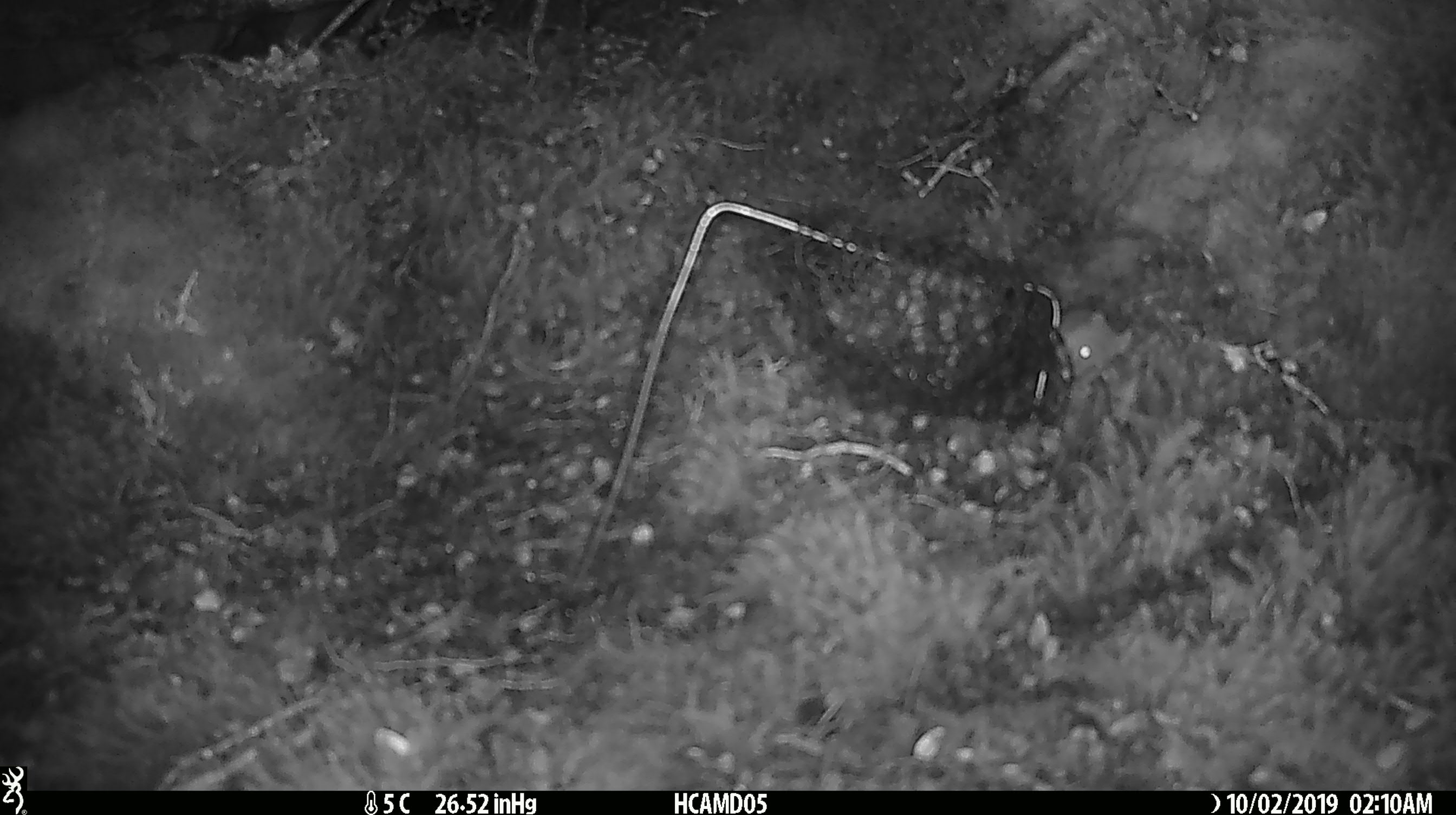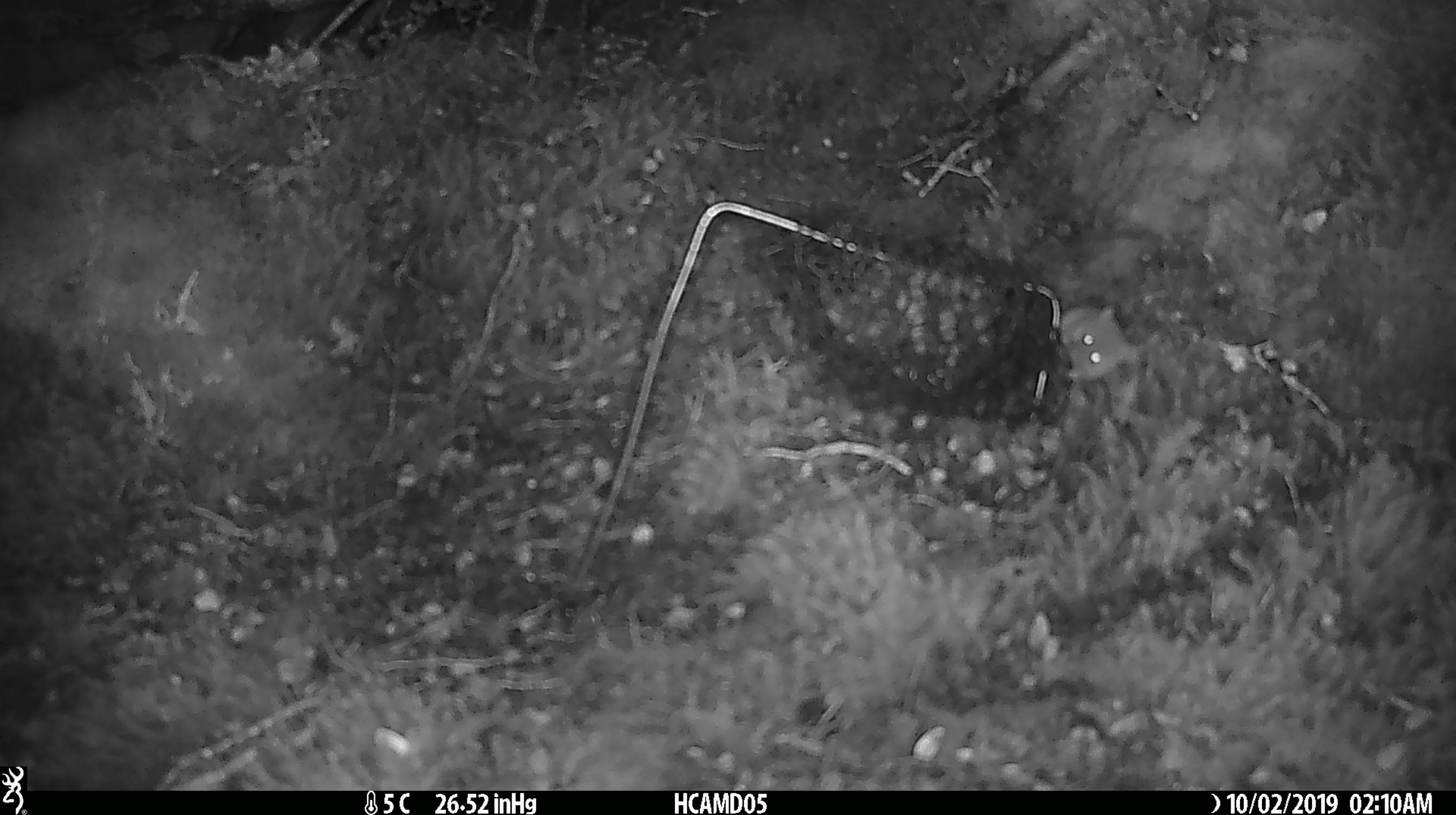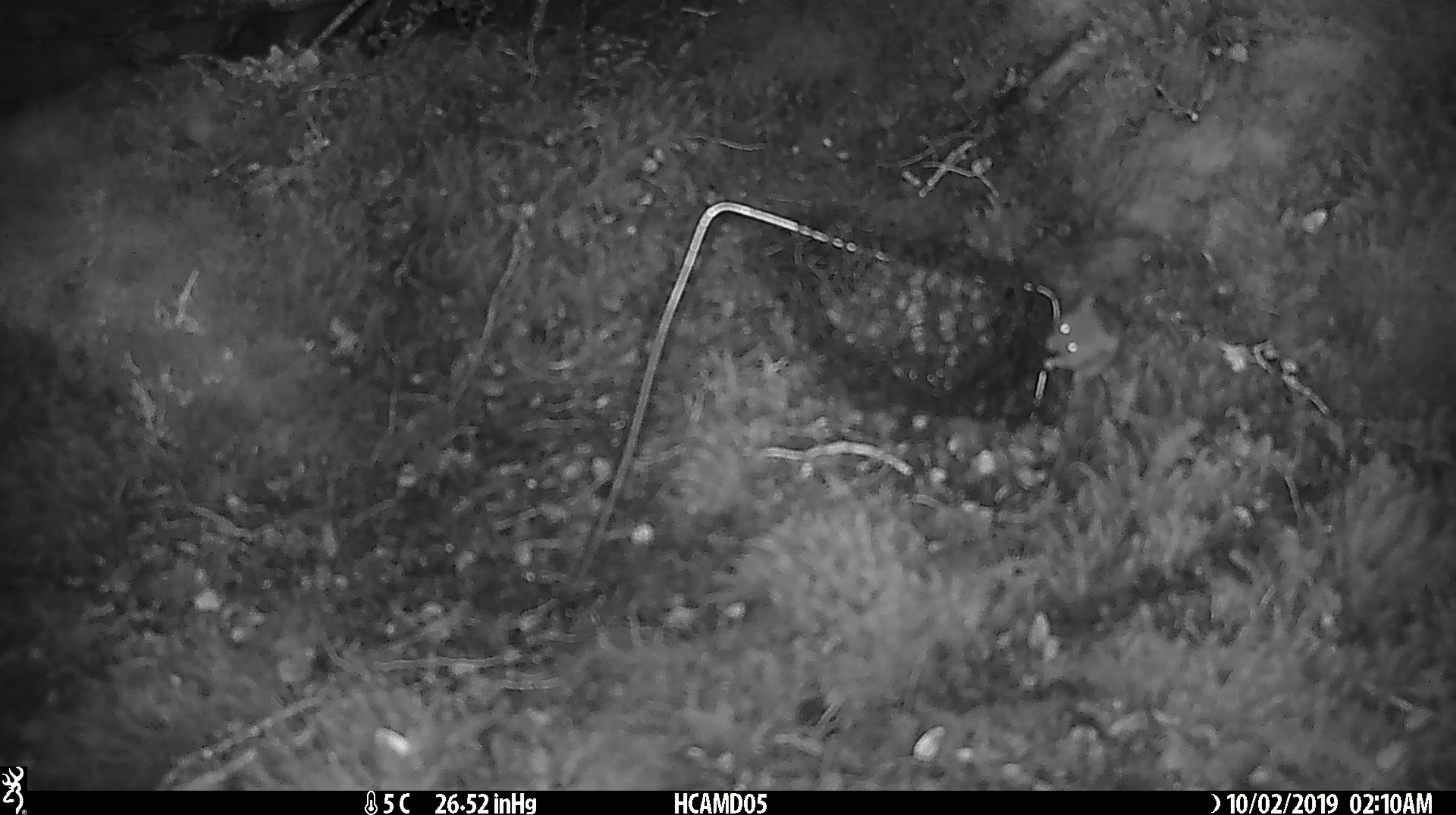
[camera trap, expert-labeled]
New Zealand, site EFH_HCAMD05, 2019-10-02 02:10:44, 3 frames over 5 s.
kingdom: Animalia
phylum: Chordata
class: Mammalia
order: Rodentia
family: Muridae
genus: Mus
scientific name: Mus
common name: mouse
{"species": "mouse (Mus)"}